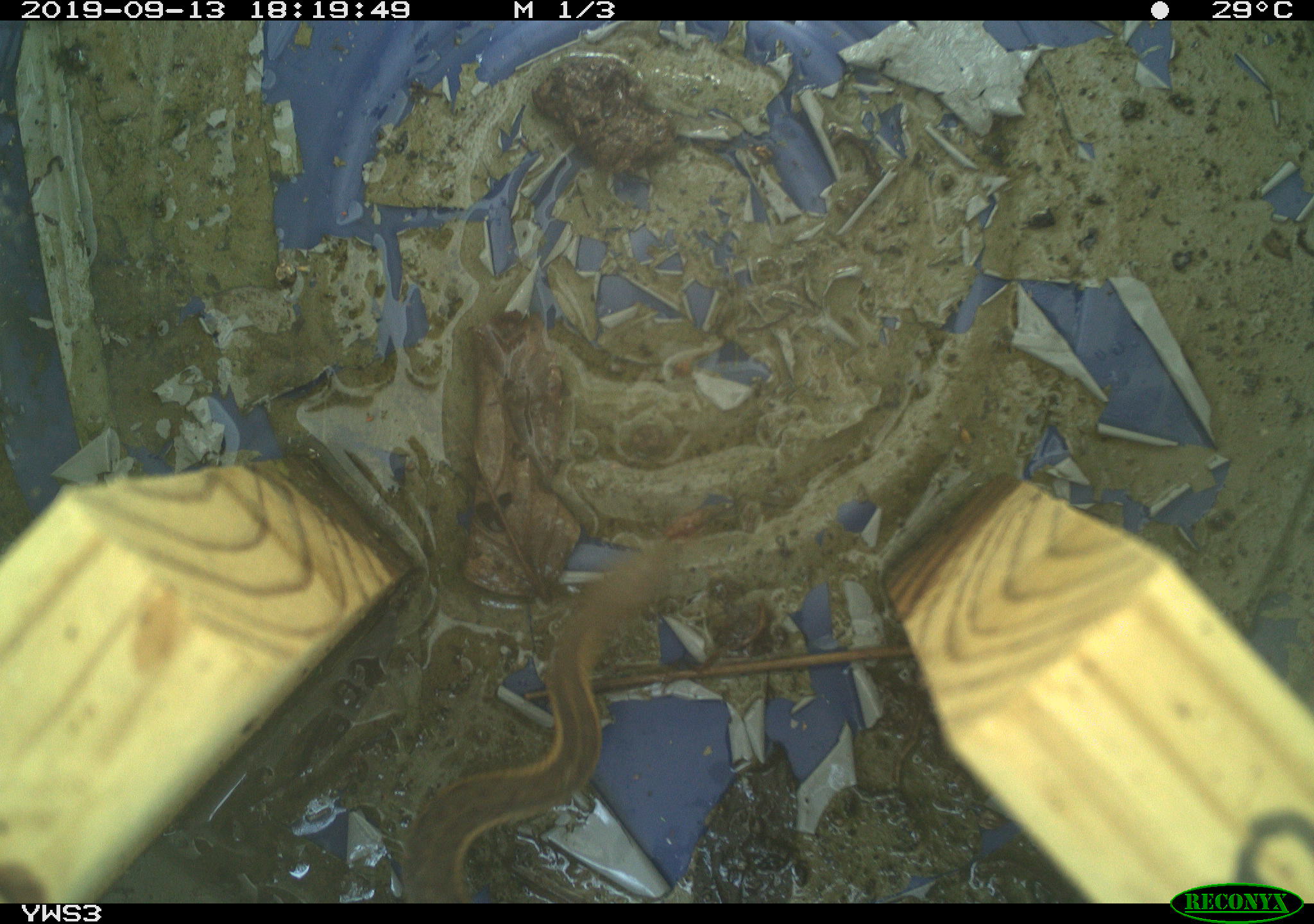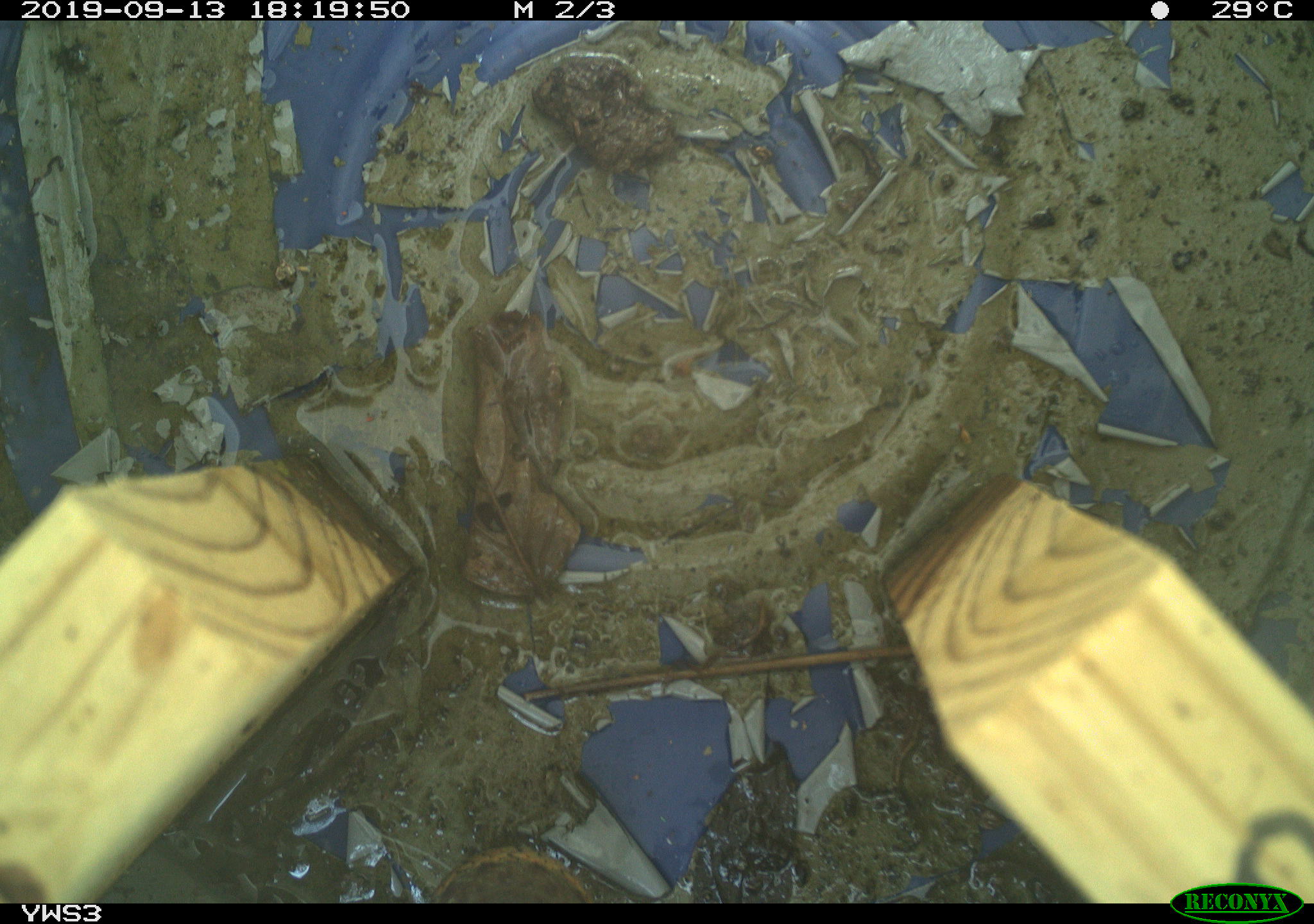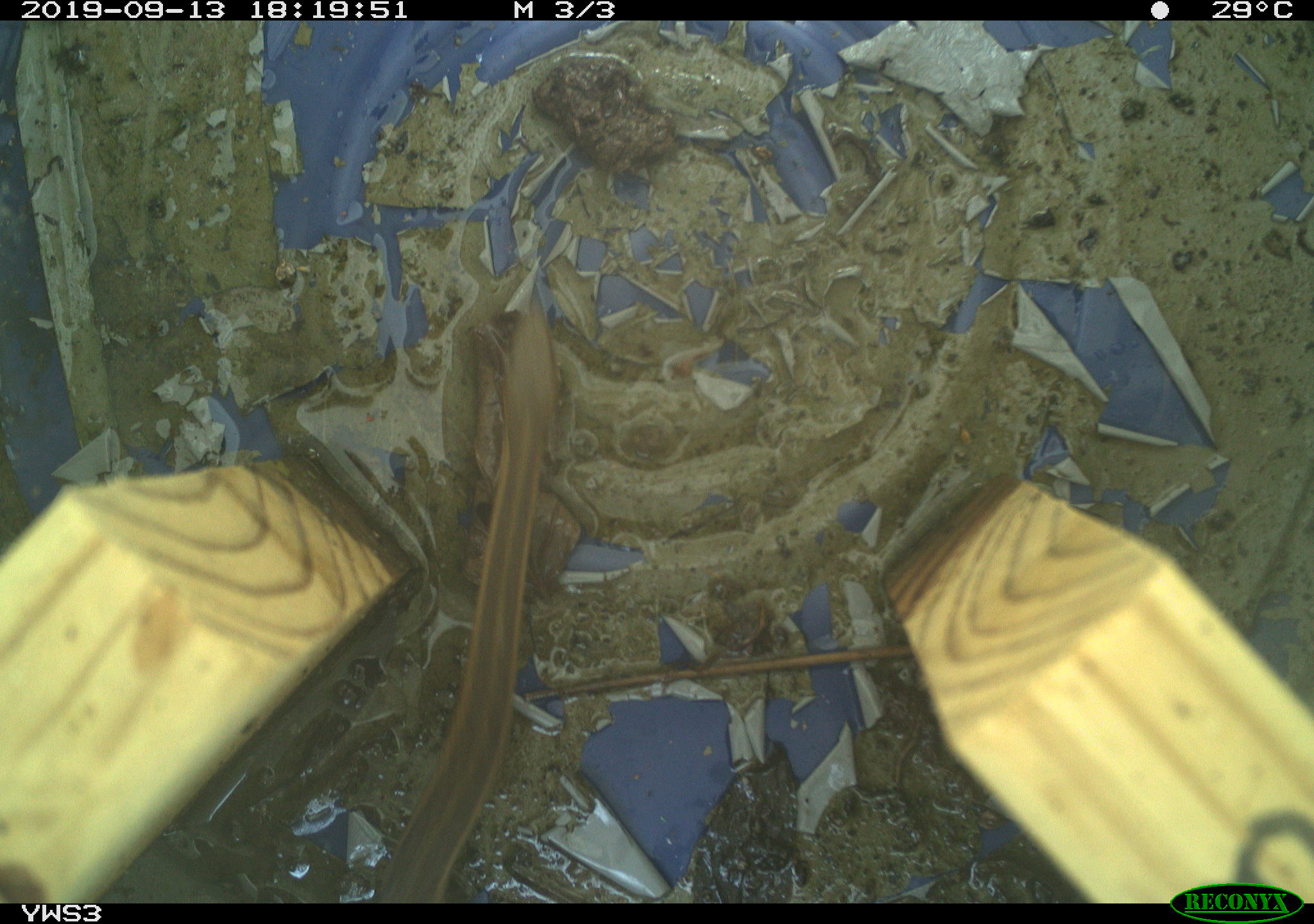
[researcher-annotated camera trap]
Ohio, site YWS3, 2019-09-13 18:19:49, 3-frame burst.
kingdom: Animalia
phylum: Chordata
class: Reptilia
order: Squamata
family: Colubridae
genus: Thamnophis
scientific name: Thamnophis sirtalis sirtalis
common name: eastern gartersnake